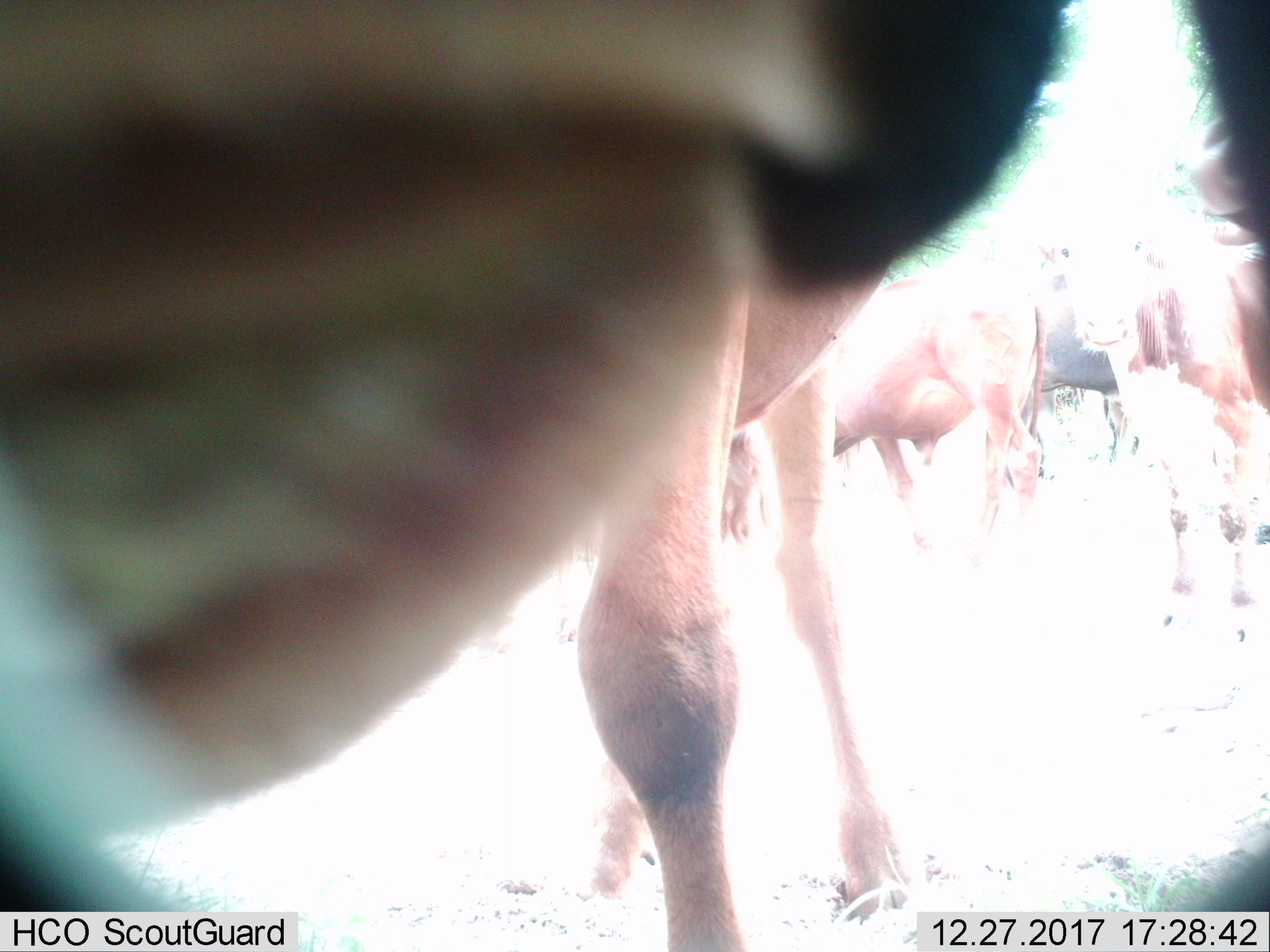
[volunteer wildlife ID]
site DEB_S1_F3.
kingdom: Animalia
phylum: Chordata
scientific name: Vertebrata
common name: domestic animal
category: domesticanimal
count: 6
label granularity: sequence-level